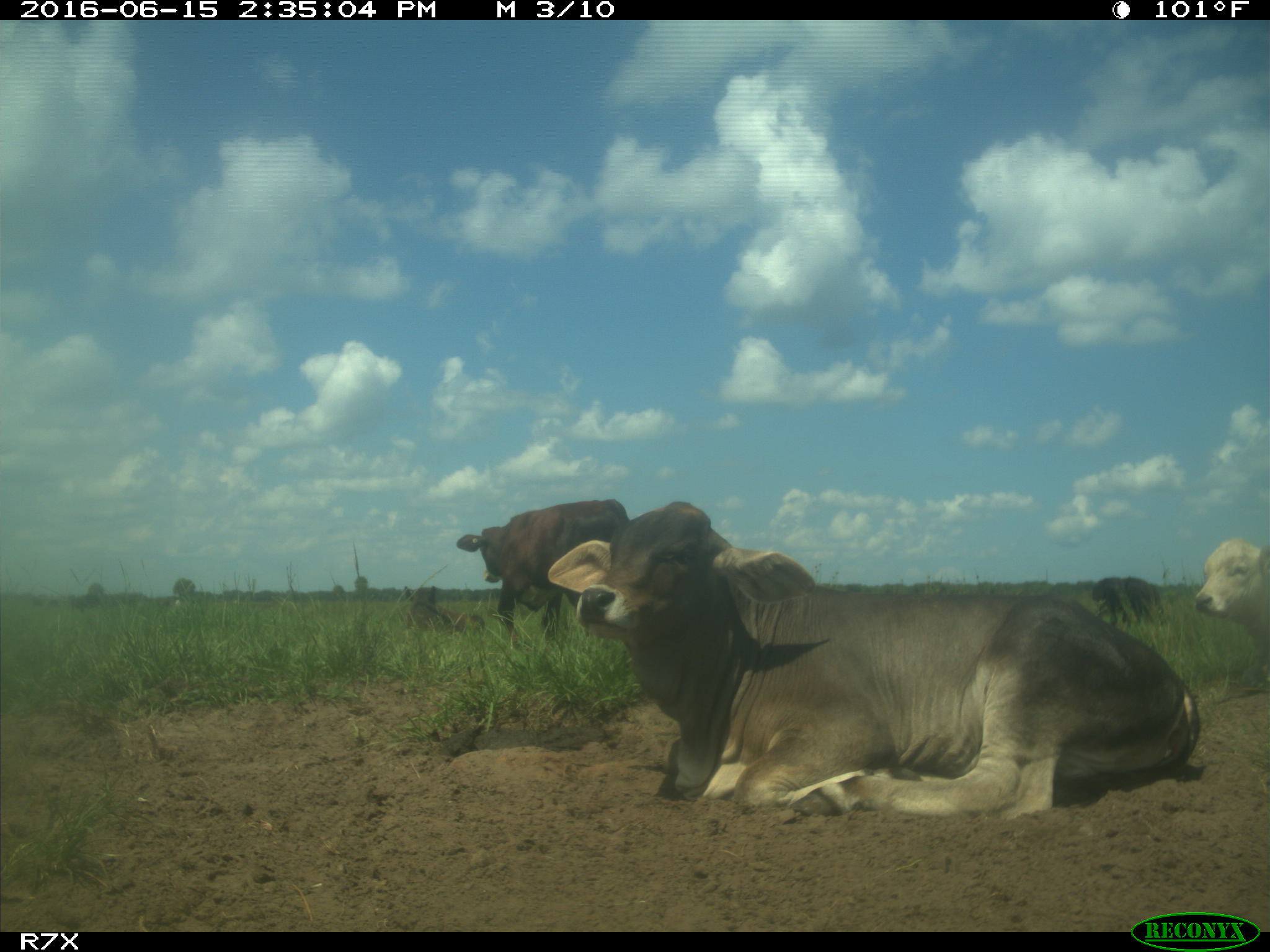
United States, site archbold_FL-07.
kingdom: Animalia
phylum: Chordata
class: Mammalia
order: Artiodactyla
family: Bovidae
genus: Bos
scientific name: Bos taurus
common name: domestic cow